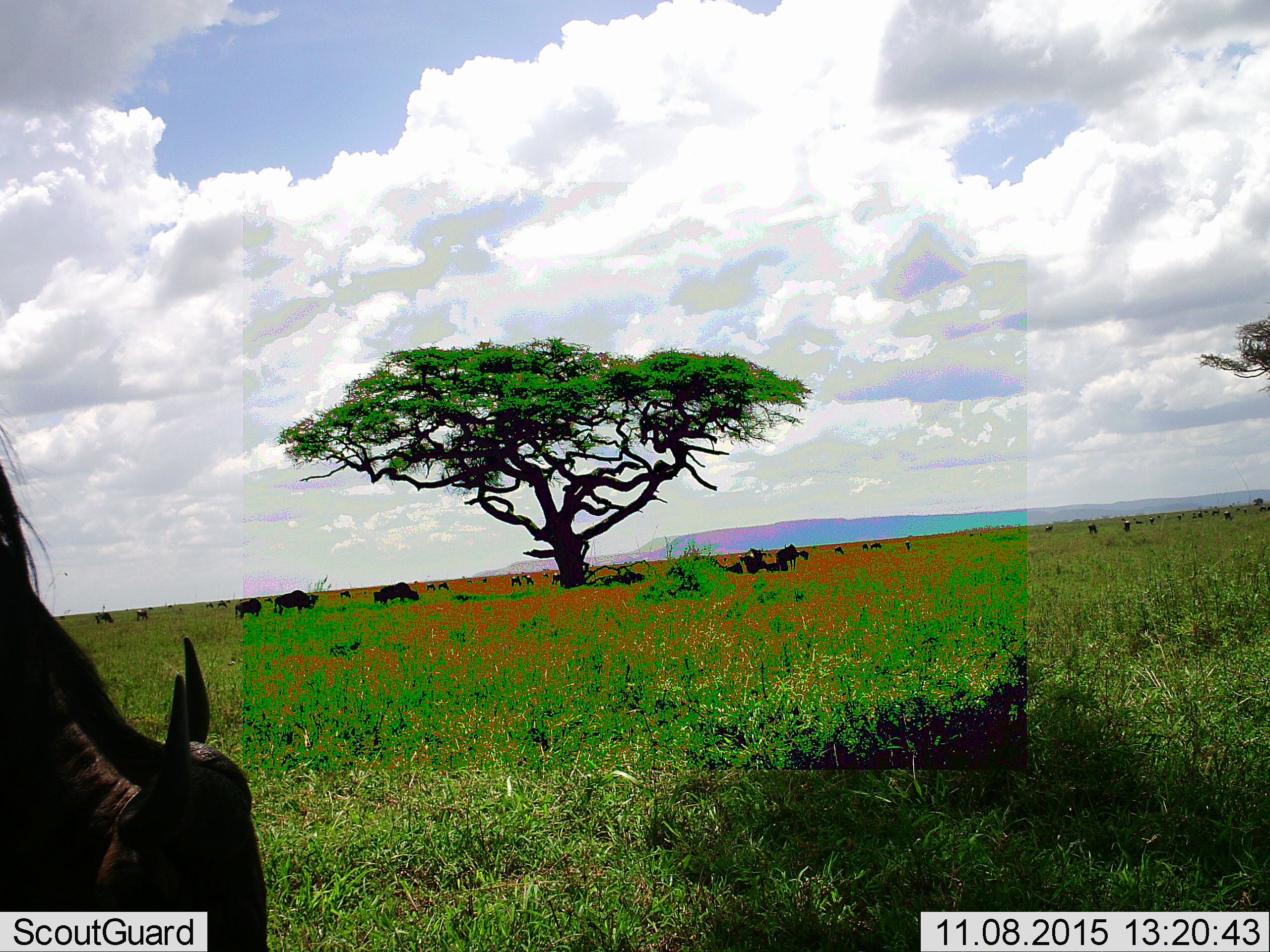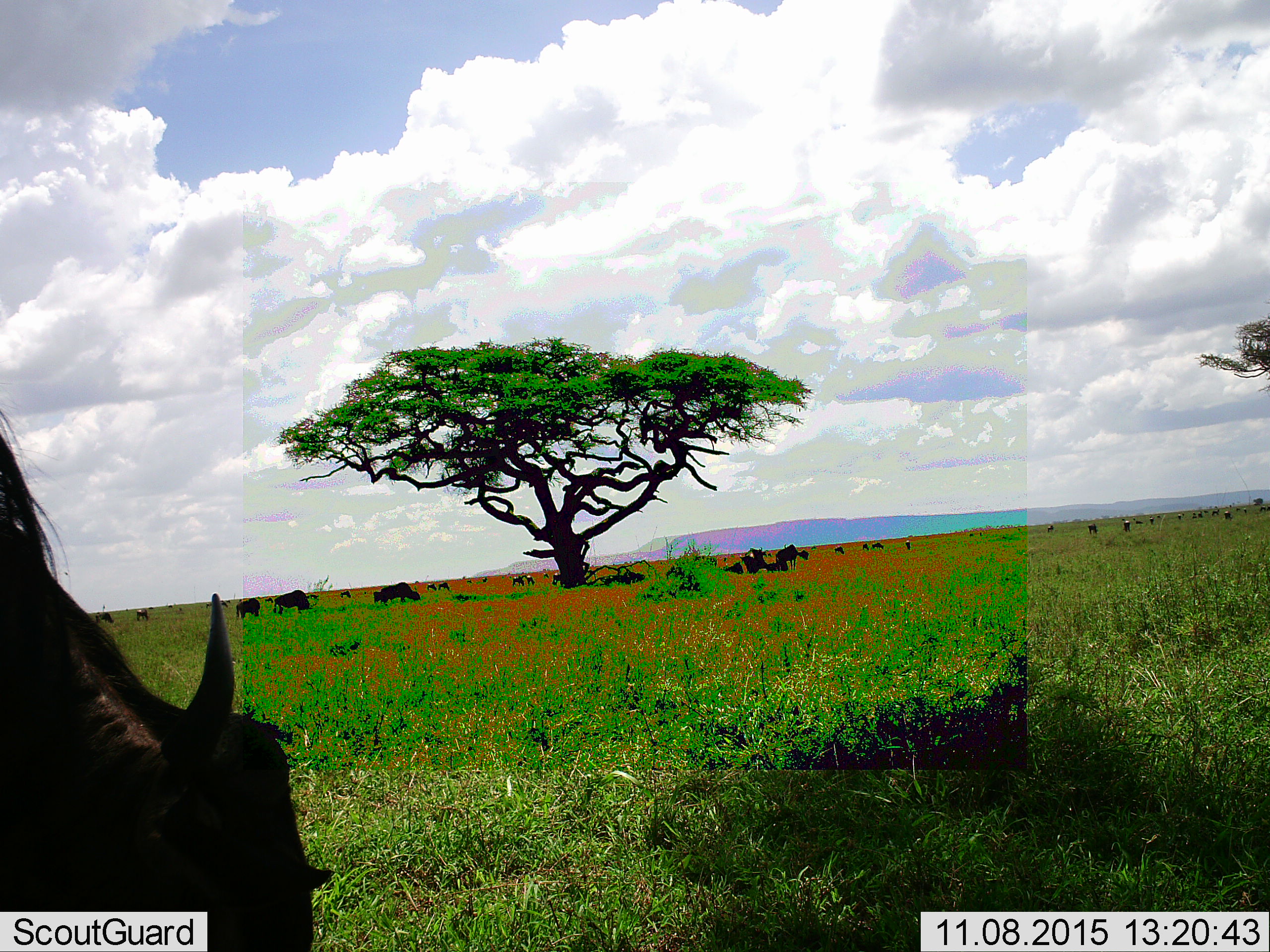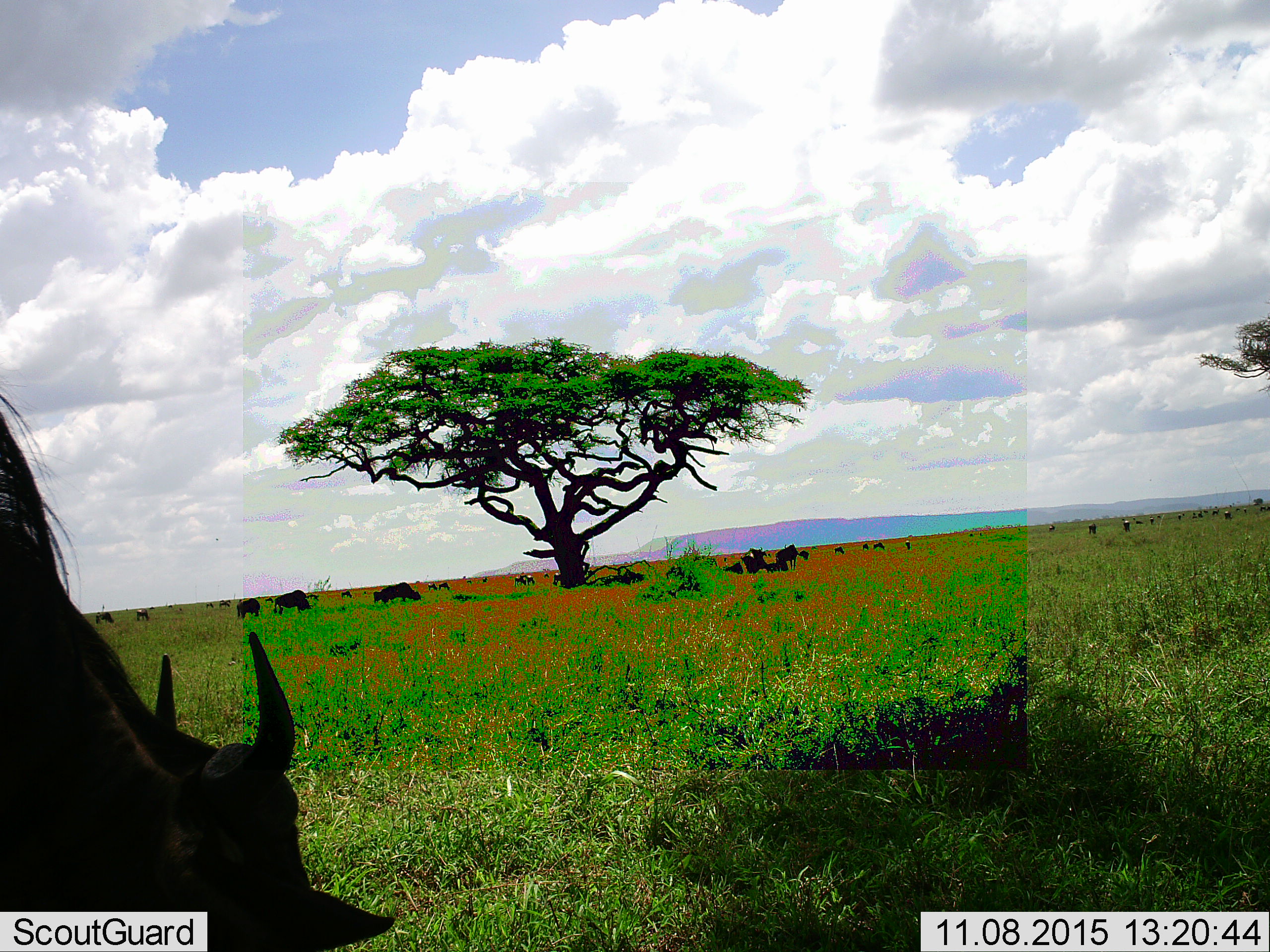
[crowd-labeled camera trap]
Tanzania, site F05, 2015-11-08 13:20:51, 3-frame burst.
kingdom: Animalia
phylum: Chordata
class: Mammalia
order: Artiodactyla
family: Bovidae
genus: Connochaetes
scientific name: Connochaetes taurinus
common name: blue wildebeest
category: wildebeest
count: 11-50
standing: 44%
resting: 31%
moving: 12%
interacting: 0%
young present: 12%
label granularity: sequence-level